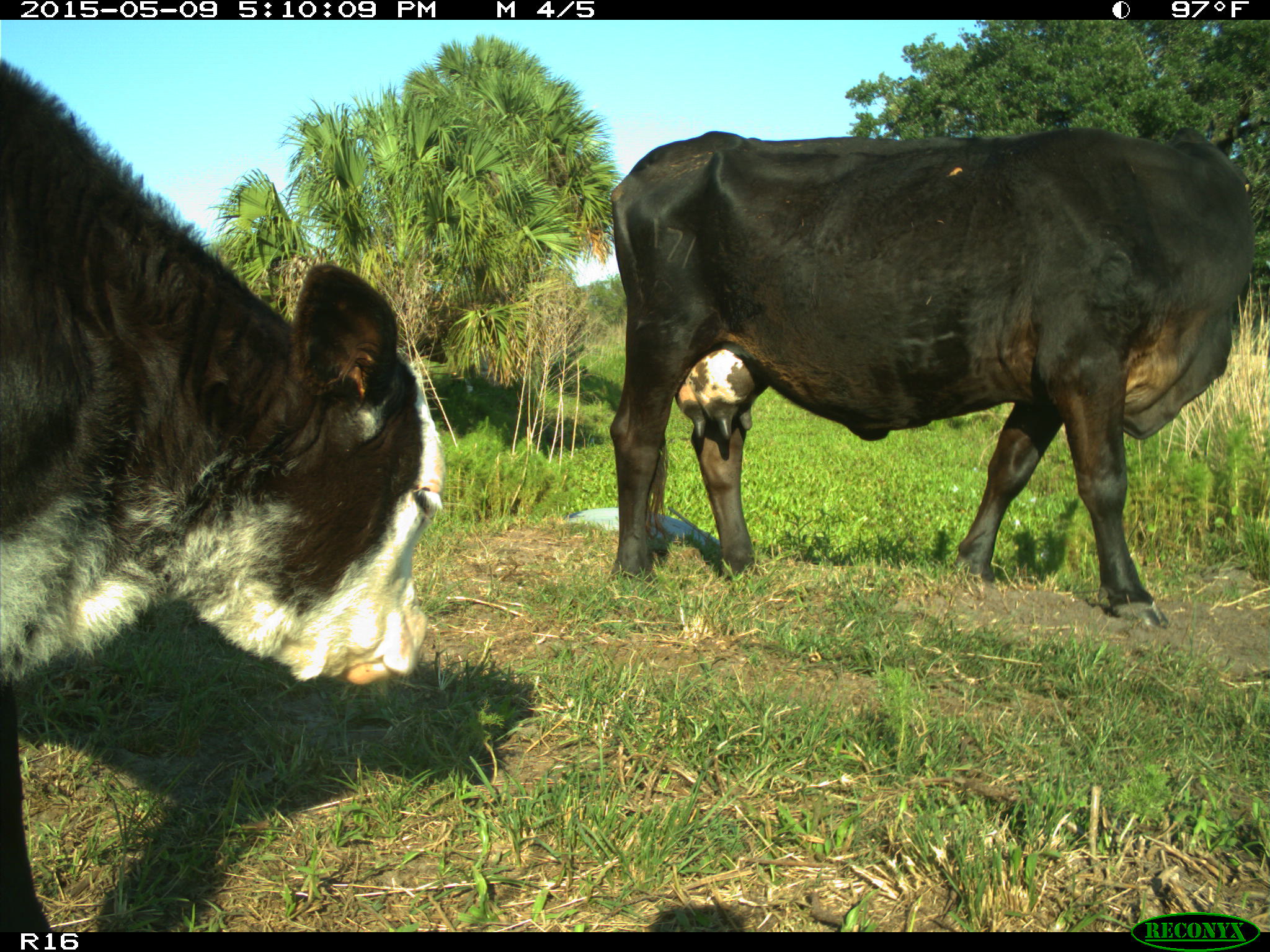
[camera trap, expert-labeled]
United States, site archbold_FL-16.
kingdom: Animalia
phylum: Chordata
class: Mammalia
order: Artiodactyla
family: Suidae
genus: Sus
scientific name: Sus scrofa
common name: wild boar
Sus scrofa (wild boar).